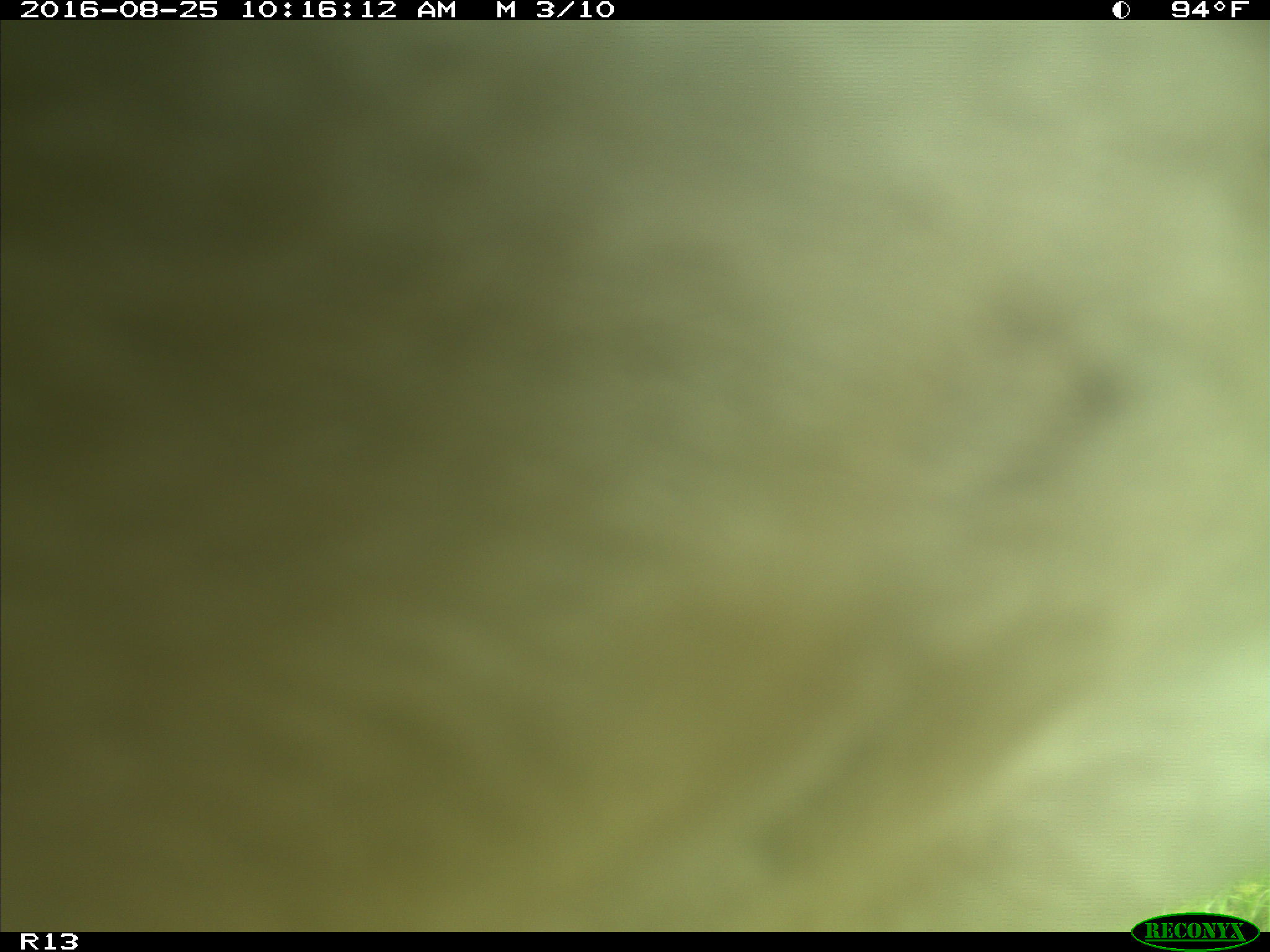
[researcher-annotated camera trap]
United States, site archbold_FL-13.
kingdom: Animalia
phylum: Chordata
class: Mammalia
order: Artiodactyla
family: Bovidae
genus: Bos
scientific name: Bos taurus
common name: domestic cow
Bos taurus (domestic cow).